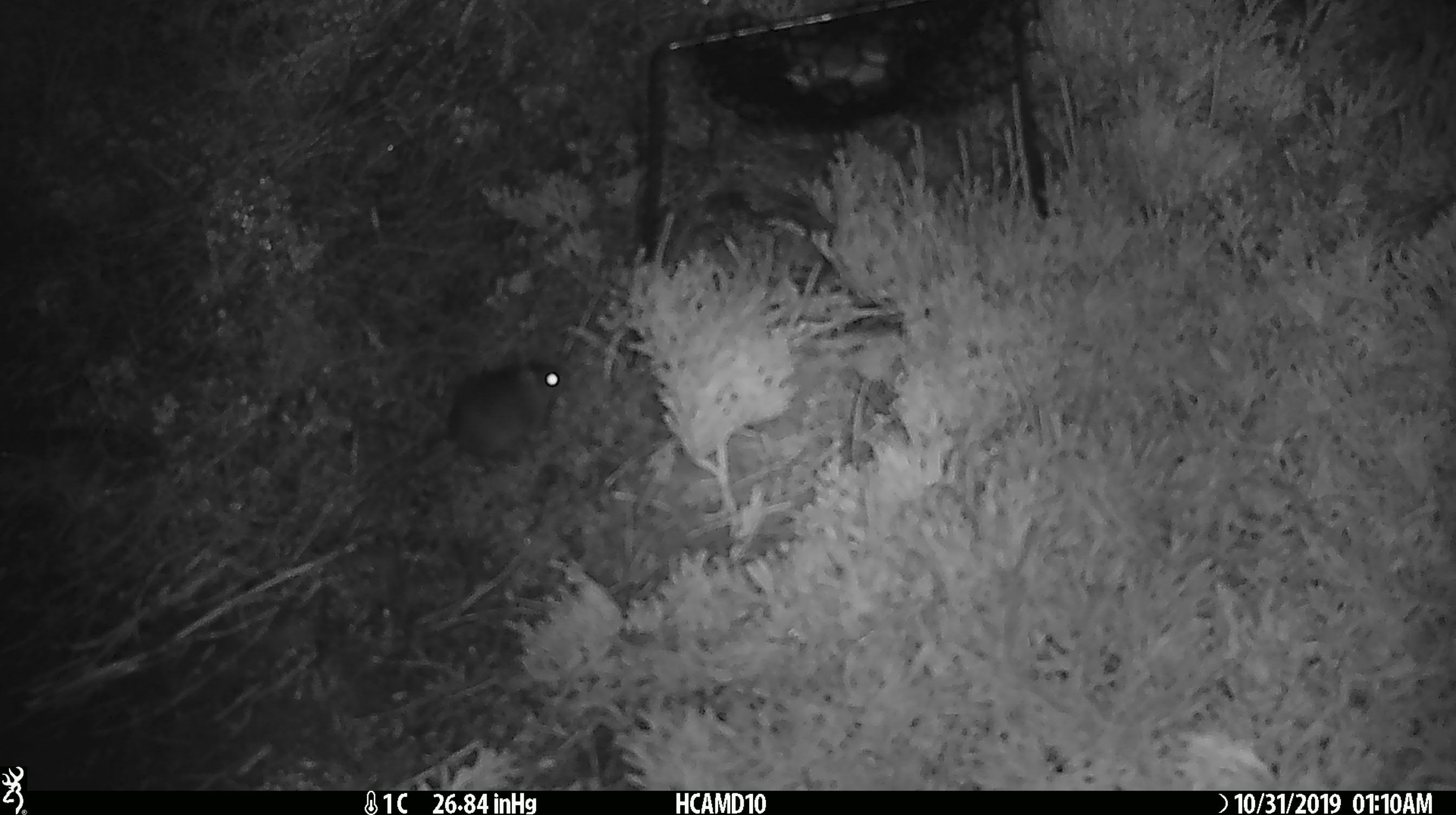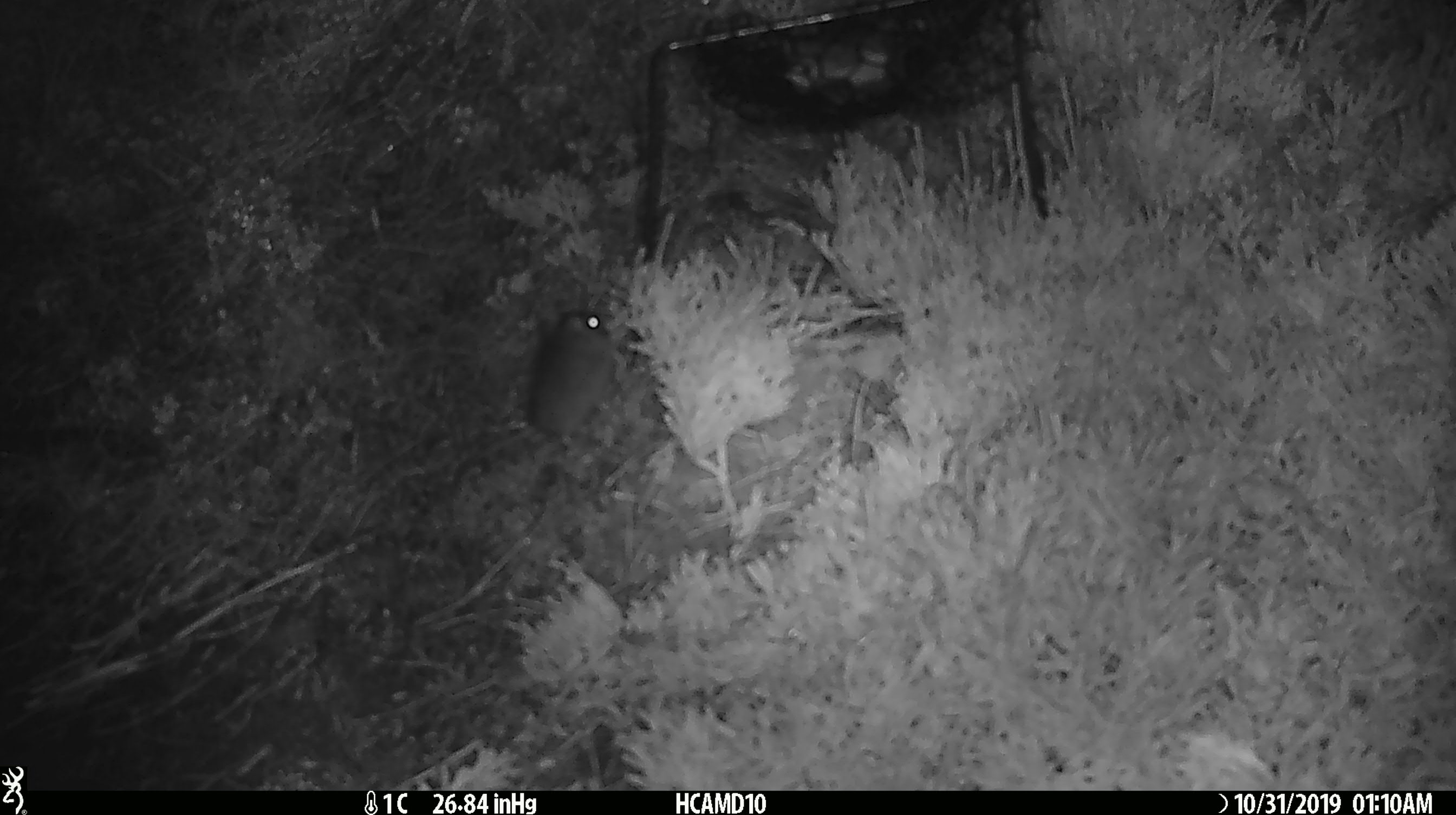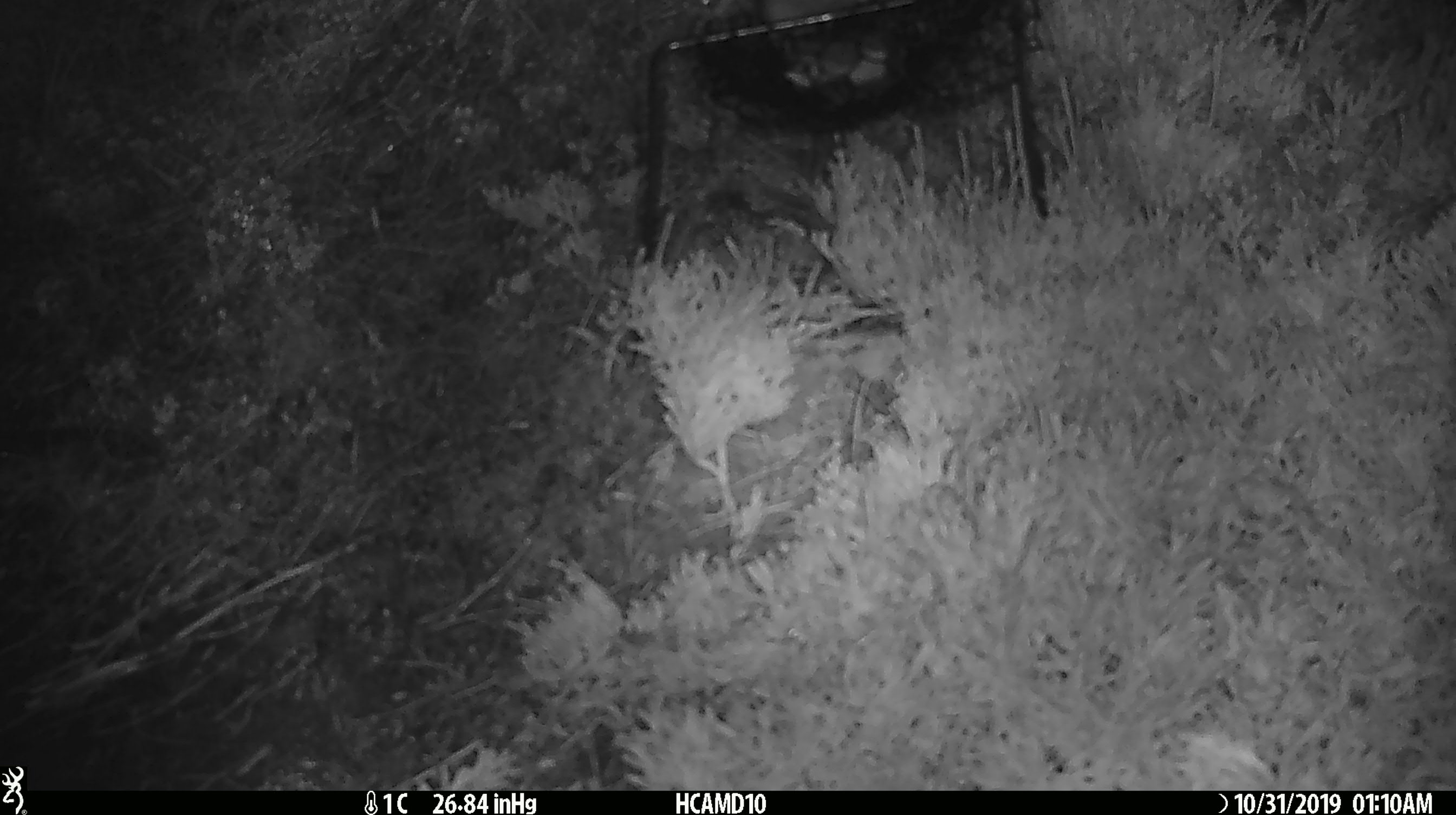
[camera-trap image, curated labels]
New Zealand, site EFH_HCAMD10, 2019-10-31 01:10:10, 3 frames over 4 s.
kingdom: Animalia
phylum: Chordata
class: Mammalia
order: Rodentia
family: Muridae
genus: Mus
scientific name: Mus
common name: mouse